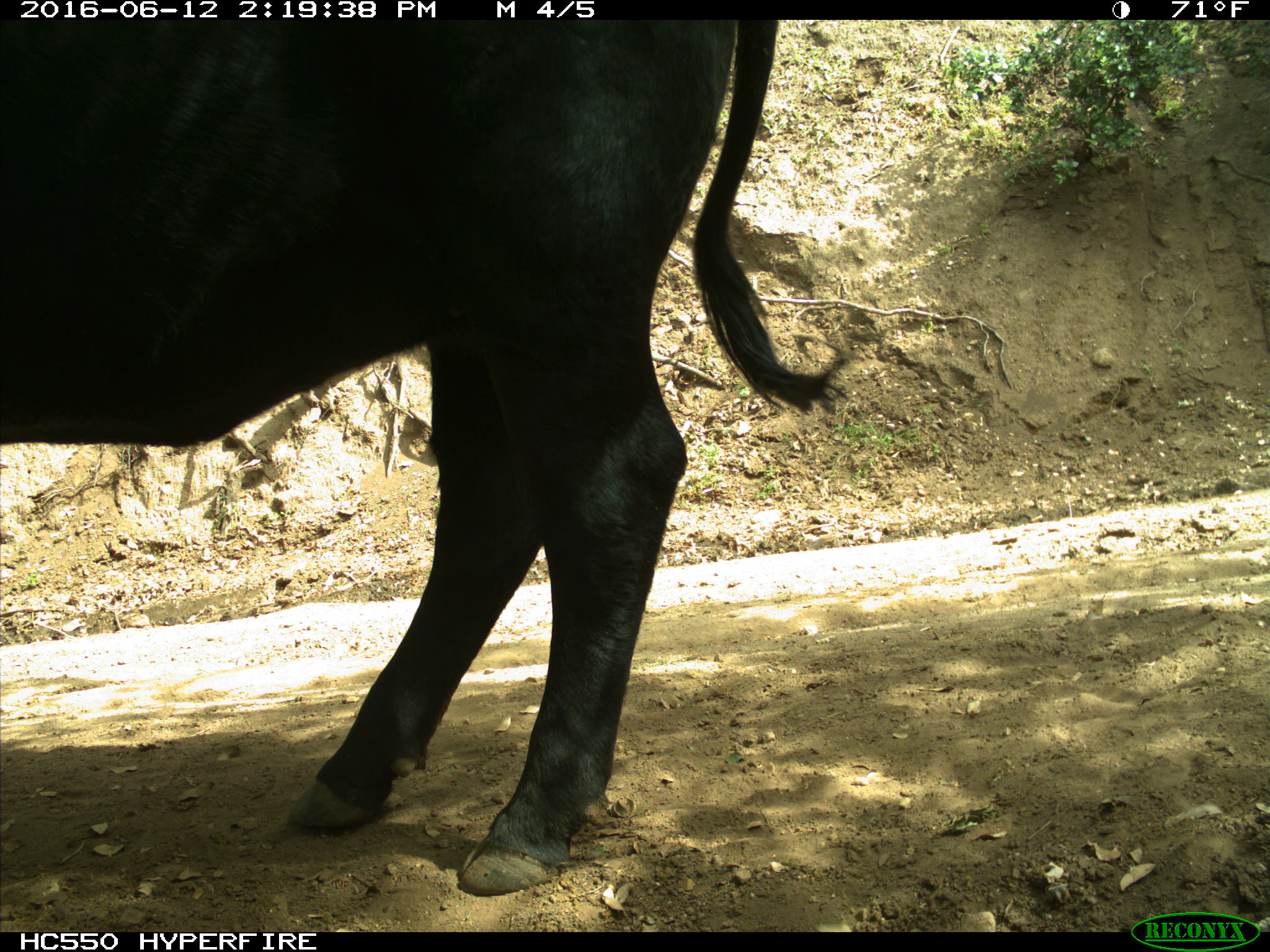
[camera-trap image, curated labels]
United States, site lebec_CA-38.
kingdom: Animalia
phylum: Chordata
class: Mammalia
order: Artiodactyla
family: Bovidae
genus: Bos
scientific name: Bos taurus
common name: domestic cow